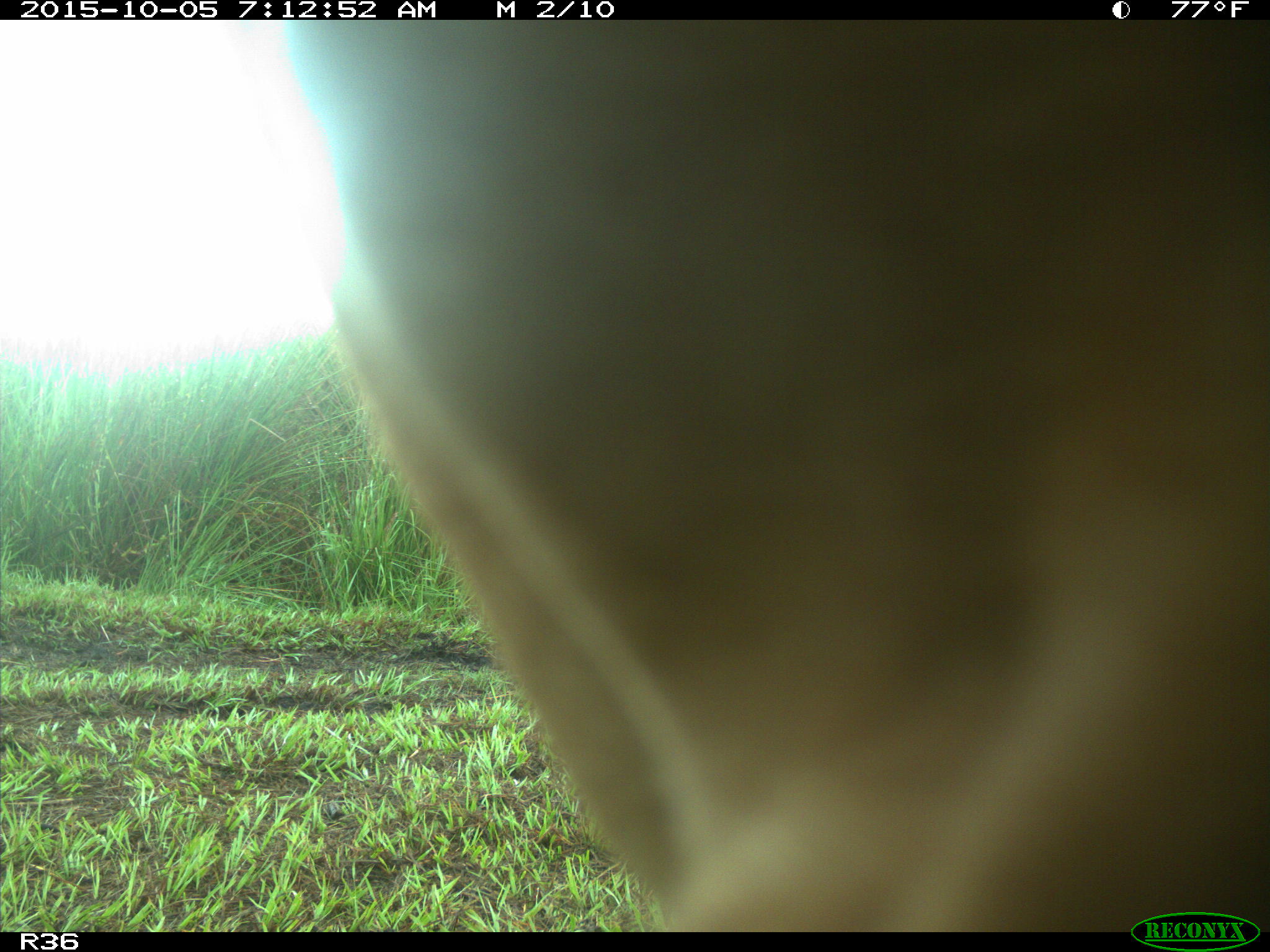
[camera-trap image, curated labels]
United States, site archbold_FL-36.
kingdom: Animalia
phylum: Chordata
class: Mammalia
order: Artiodactyla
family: Bovidae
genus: Bos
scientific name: Bos taurus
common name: domestic cow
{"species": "Bos taurus (domestic cow)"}